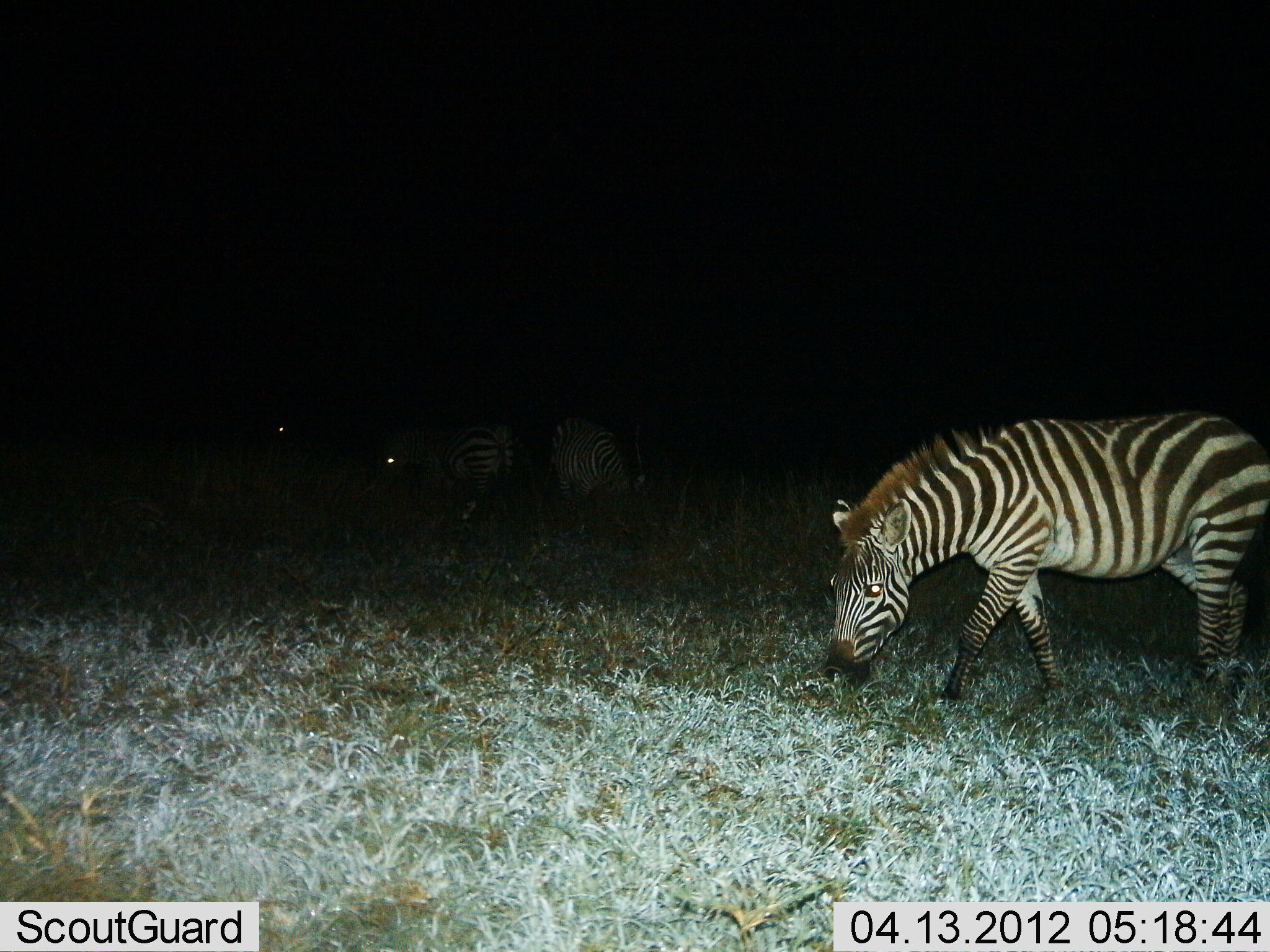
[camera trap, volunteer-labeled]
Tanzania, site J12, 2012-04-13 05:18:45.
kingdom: Animalia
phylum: Chordata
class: Mammalia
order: Perissodactyla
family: Equidae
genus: Equus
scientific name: Equus quagga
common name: plains zebra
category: zebra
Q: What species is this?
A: Zebra (plains zebra) (Equus quagga).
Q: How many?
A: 4.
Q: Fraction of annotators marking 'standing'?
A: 42%.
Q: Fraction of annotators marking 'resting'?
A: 0%.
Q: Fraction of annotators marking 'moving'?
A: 27%.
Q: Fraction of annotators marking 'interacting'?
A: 0%.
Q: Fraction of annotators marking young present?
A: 0%.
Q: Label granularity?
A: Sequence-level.